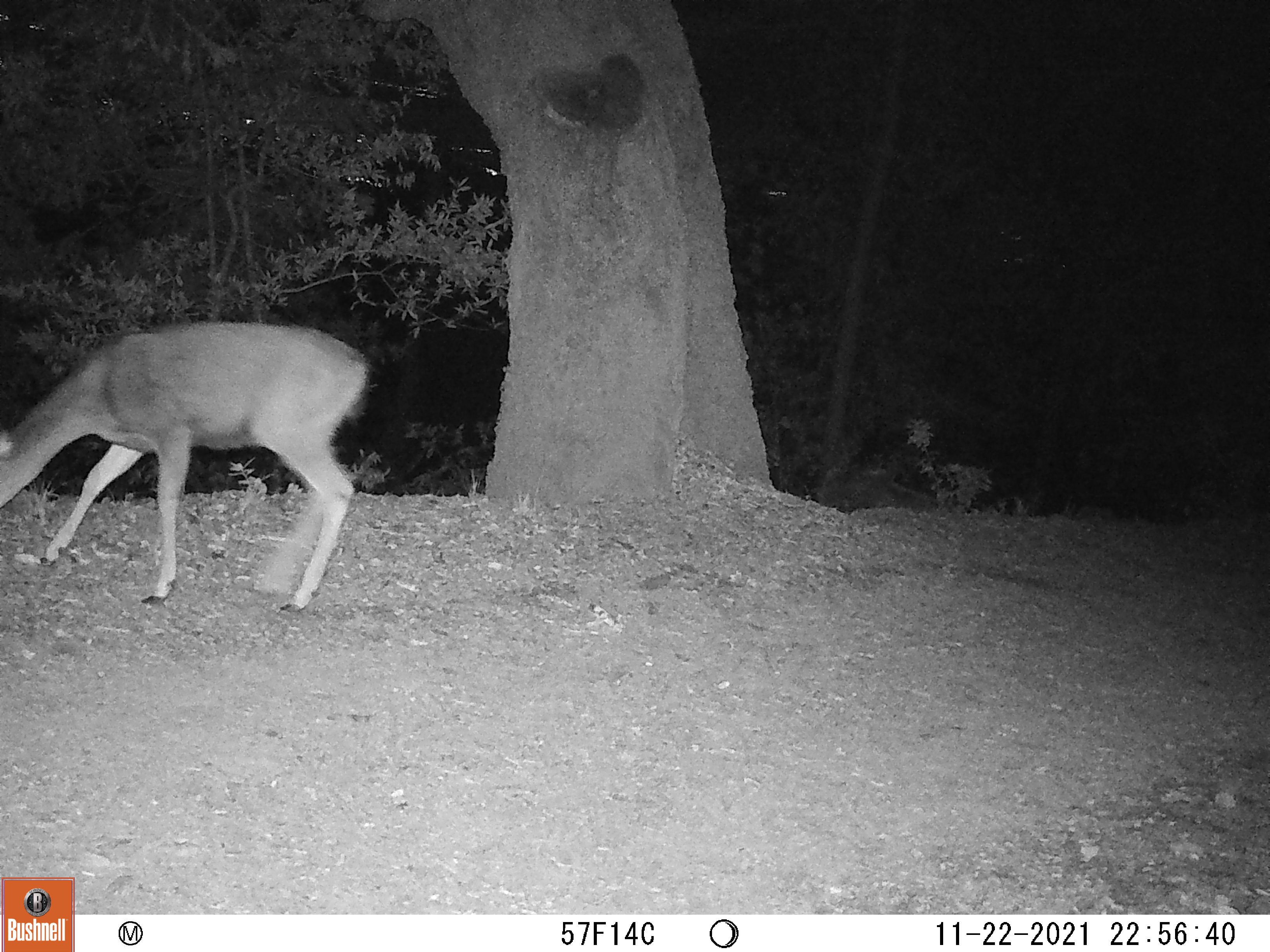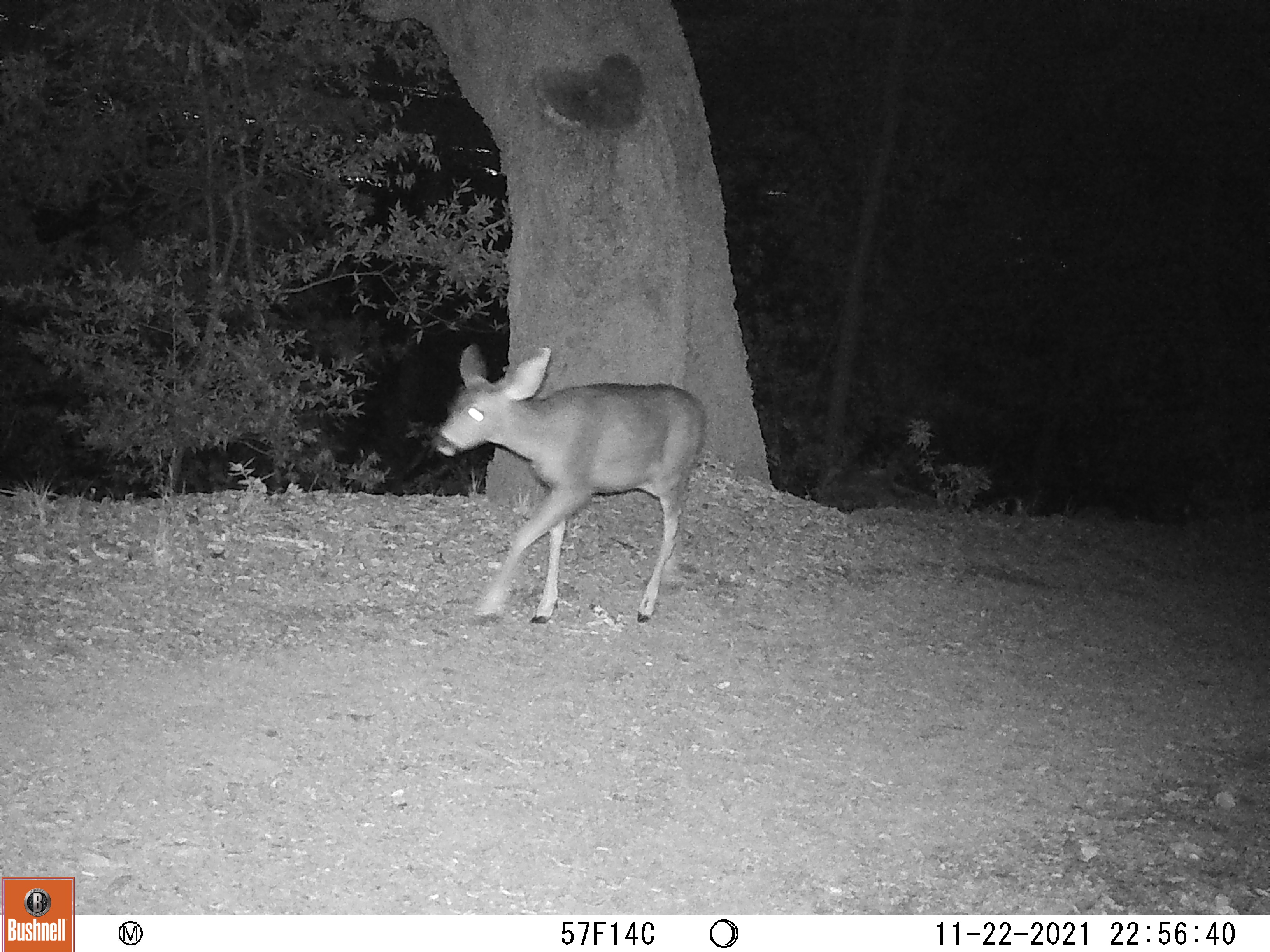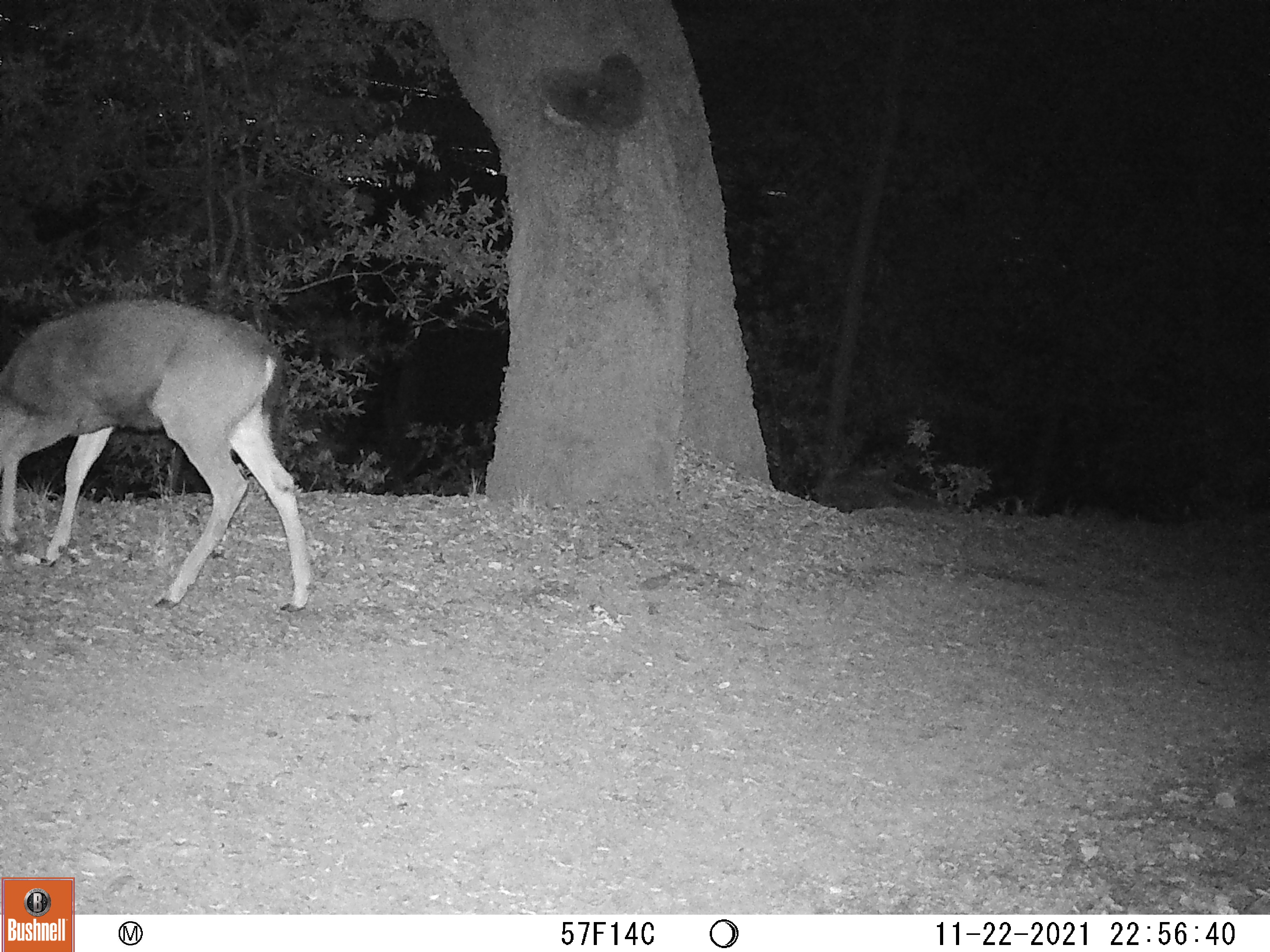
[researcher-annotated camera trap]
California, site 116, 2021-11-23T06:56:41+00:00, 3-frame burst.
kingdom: Animalia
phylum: Chordata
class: Mammalia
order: Artiodactyla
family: Cervidae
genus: Odocoileus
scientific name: Odocoileus hemionus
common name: mule deer